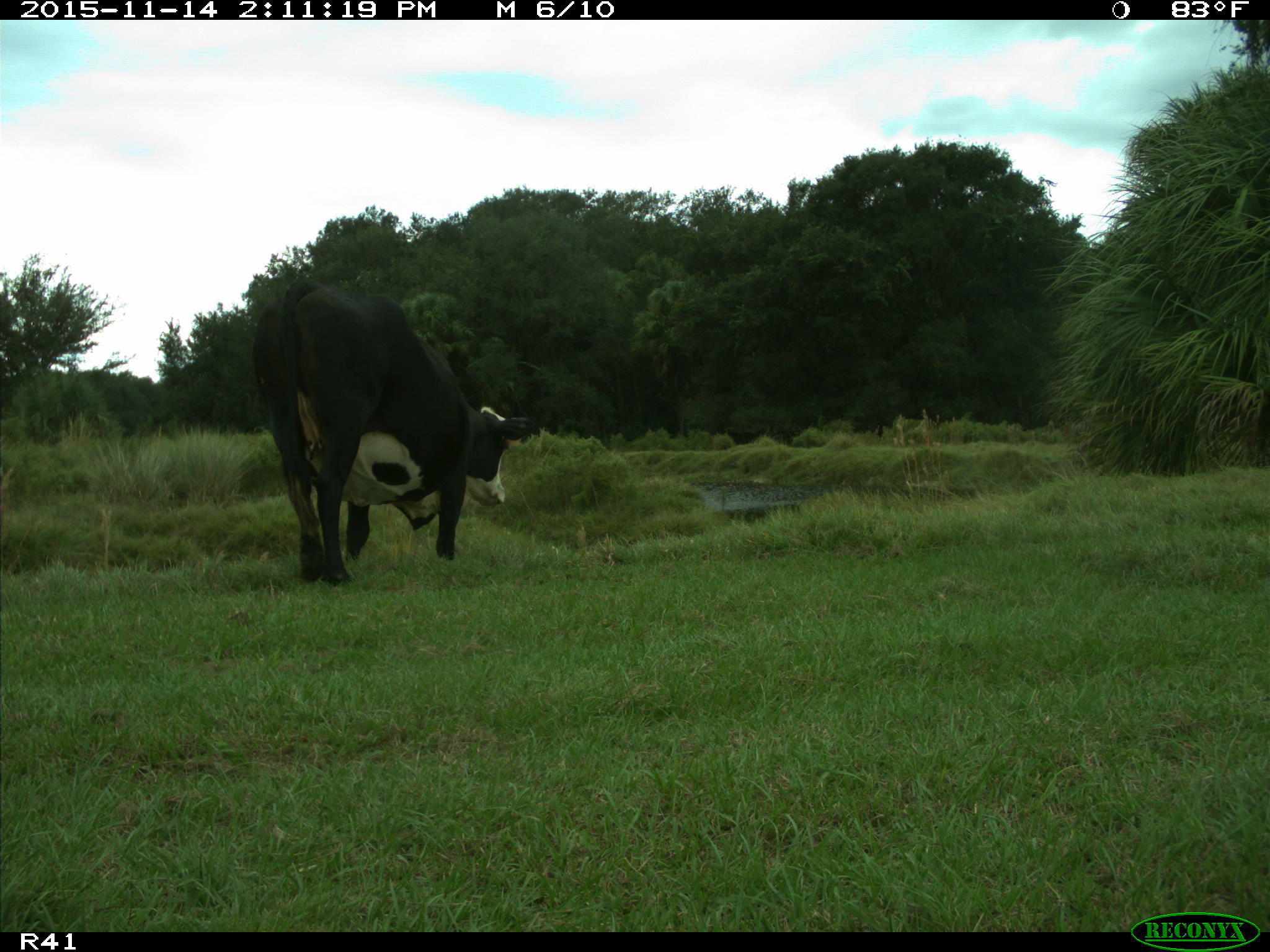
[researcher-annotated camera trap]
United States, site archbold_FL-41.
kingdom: Animalia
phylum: Chordata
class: Mammalia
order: Artiodactyla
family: Bovidae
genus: Bos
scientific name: Bos taurus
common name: domestic cow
Bos taurus (domestic cow).